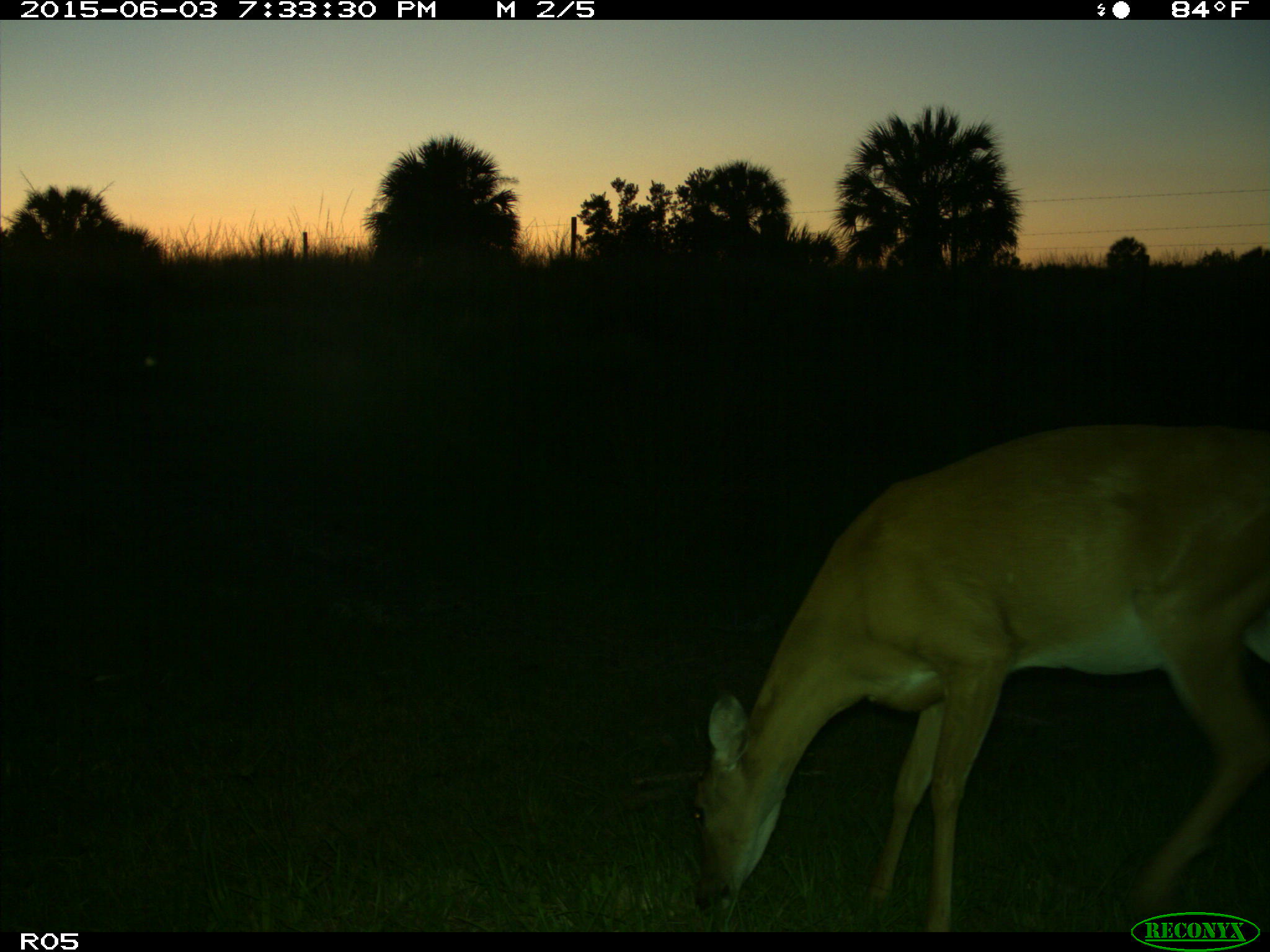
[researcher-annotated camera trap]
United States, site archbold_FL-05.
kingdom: Animalia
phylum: Chordata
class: Mammalia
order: Artiodactyla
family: Cervidae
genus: Odocoileus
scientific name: Odocoileus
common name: deer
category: unidentified deer